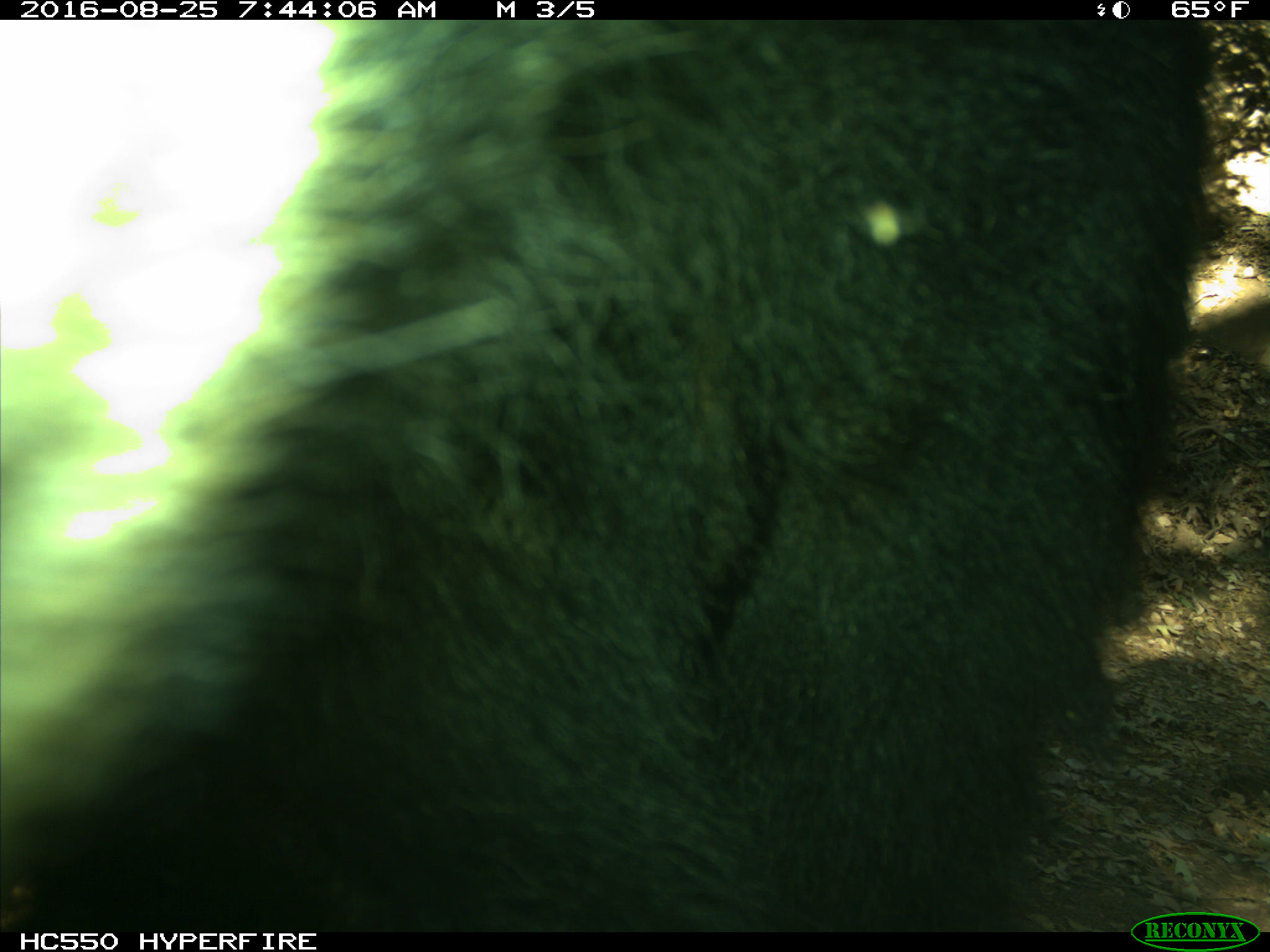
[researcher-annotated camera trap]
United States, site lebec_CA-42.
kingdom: Animalia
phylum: Chordata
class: Mammalia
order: Carnivora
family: Ursidae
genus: Ursus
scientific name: Ursus americanus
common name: american black bear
Ursus americanus (american black bear).